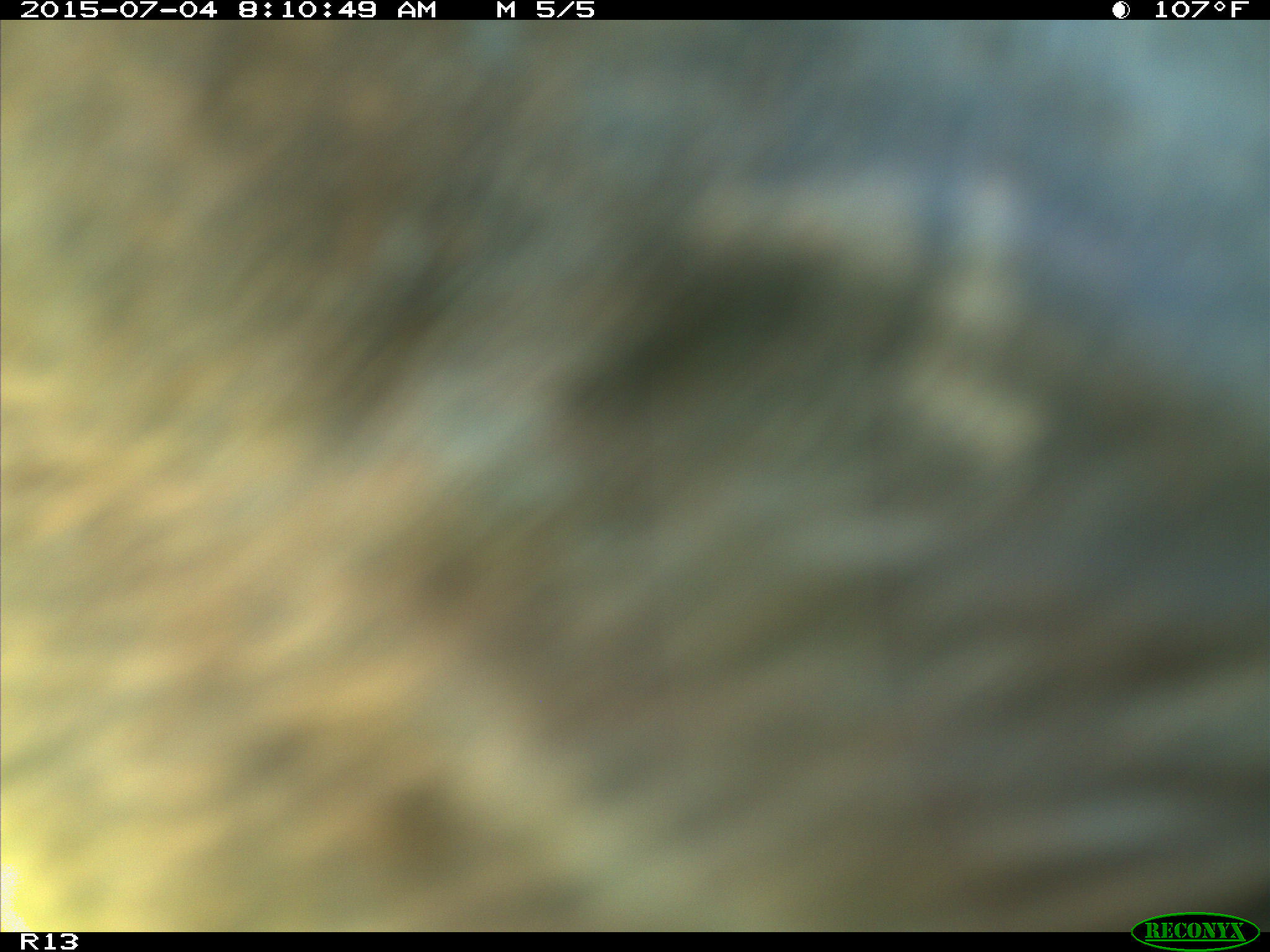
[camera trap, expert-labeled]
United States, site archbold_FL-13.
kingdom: Animalia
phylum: Chordata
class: Mammalia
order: Artiodactyla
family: Bovidae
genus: Bos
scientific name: Bos taurus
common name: domestic cow